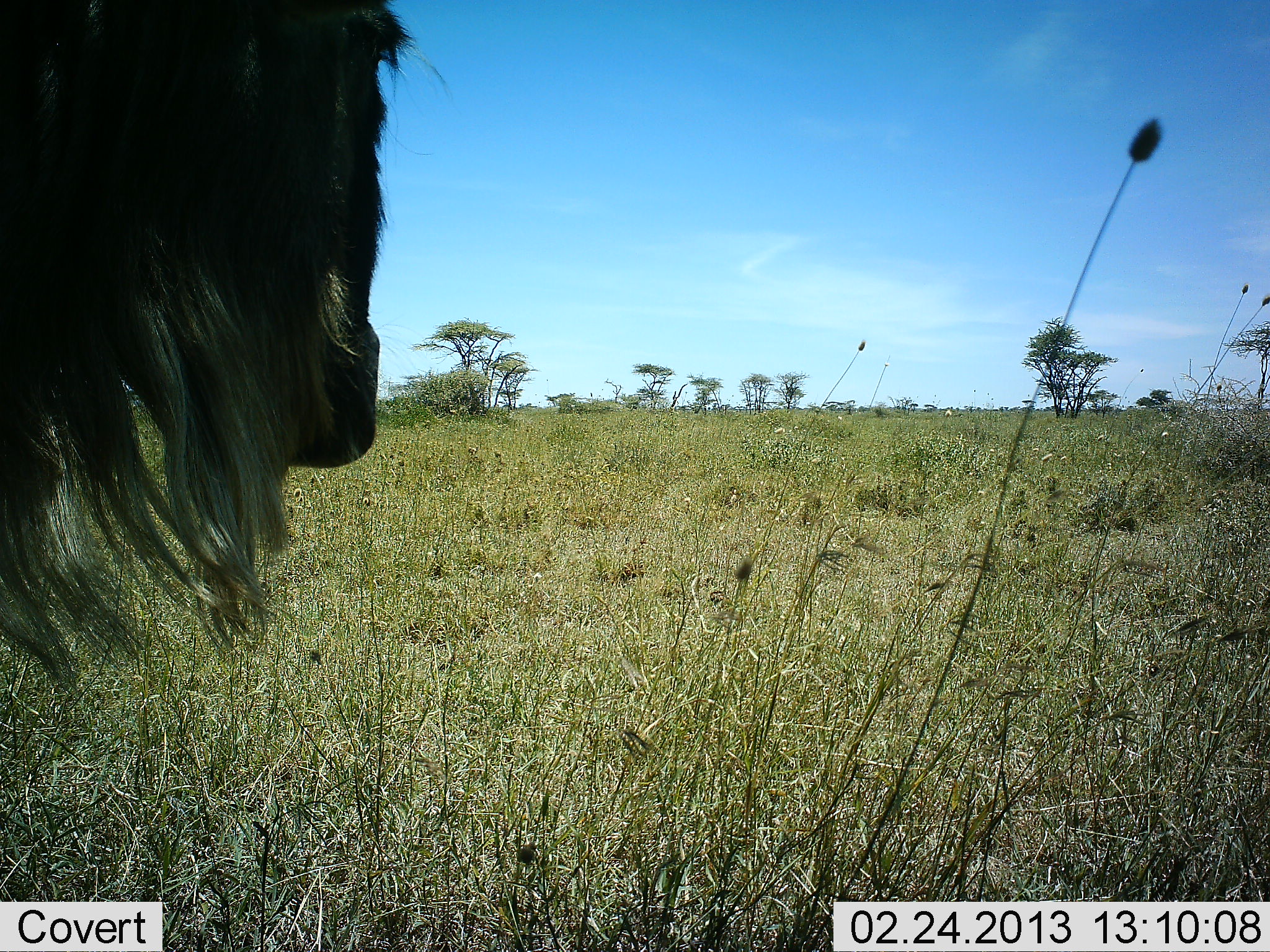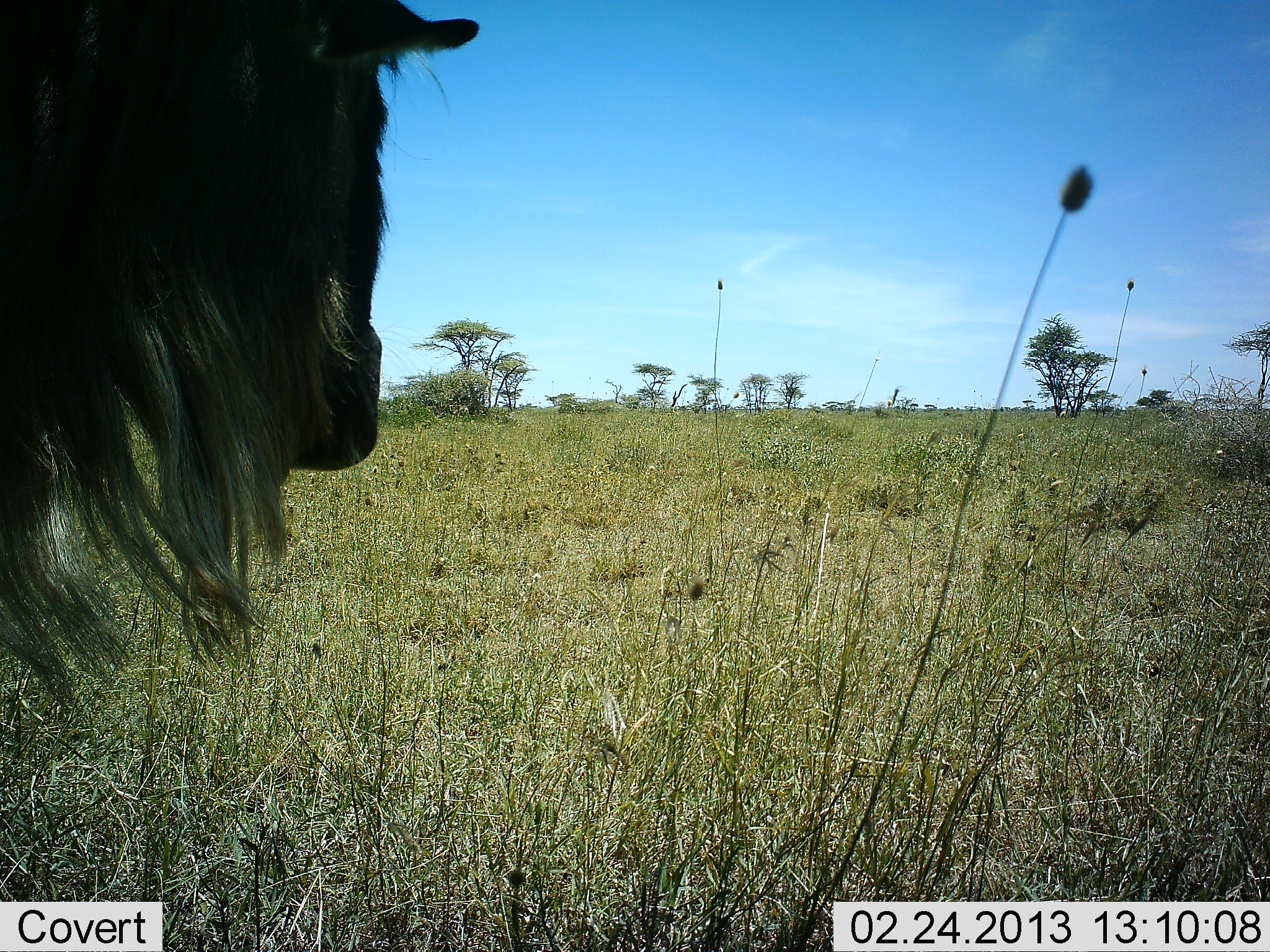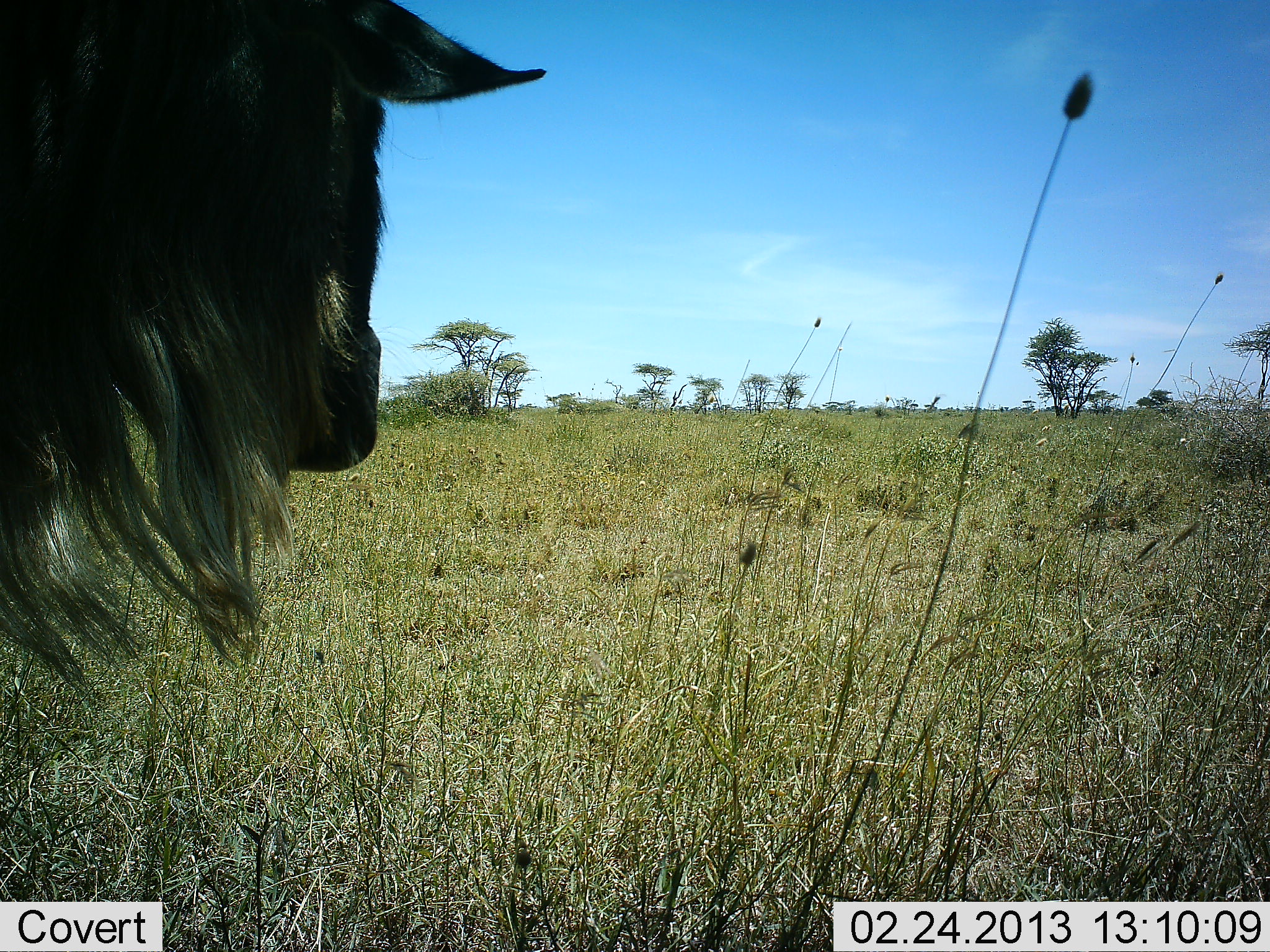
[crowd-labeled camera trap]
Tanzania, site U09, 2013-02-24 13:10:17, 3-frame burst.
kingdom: Animalia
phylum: Chordata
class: Mammalia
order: Artiodactyla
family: Bovidae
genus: Connochaetes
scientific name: Connochaetes taurinus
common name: blue wildebeest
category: wildebeest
Wildebeest (blue wildebeest) (Connochaetes taurinus), count 1. Behavior (volunteer vote fractions): standing 91%, resting 0%, moving 9%, interacting 0%. Young present (vote fraction): 0%. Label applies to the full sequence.